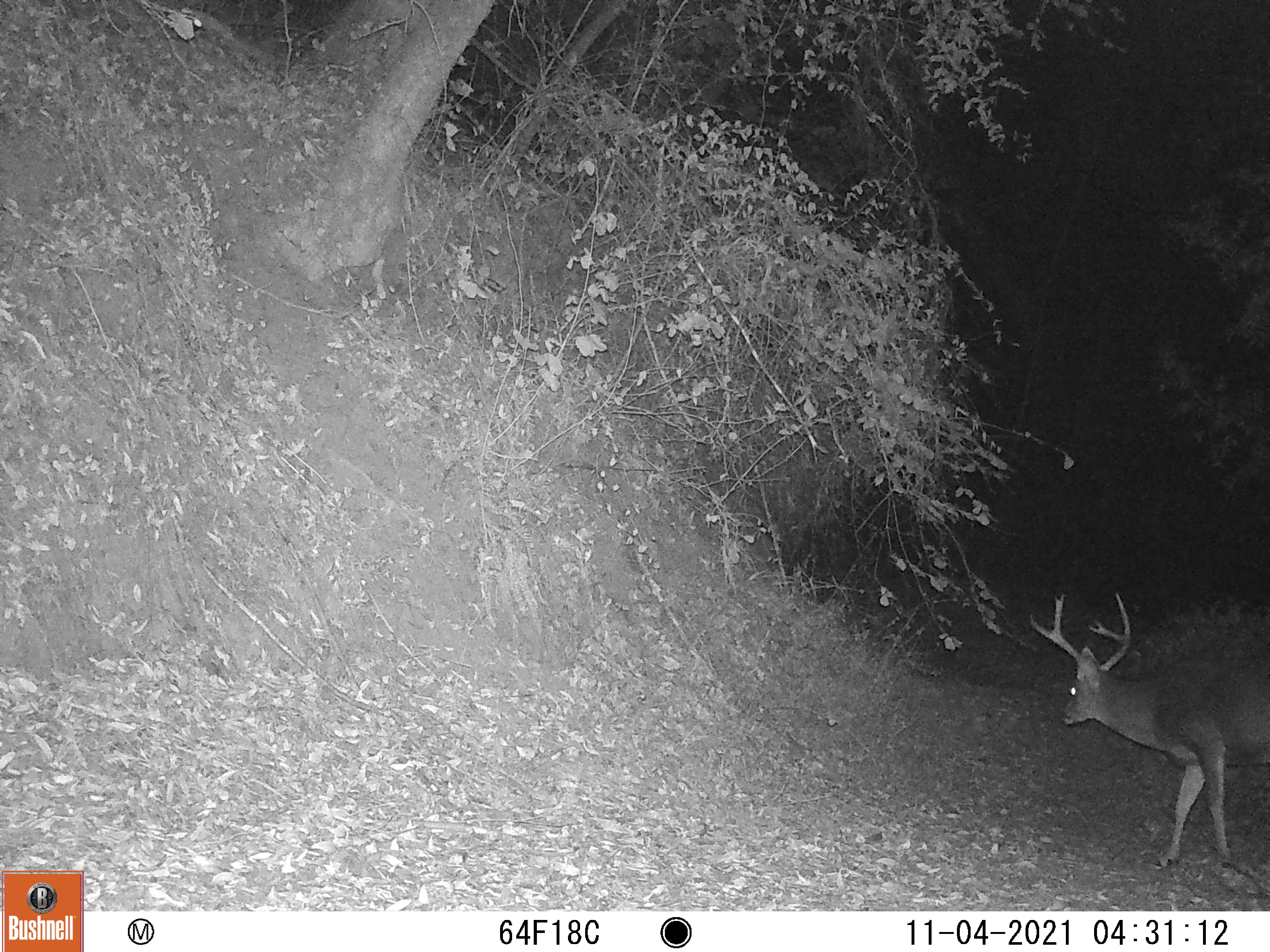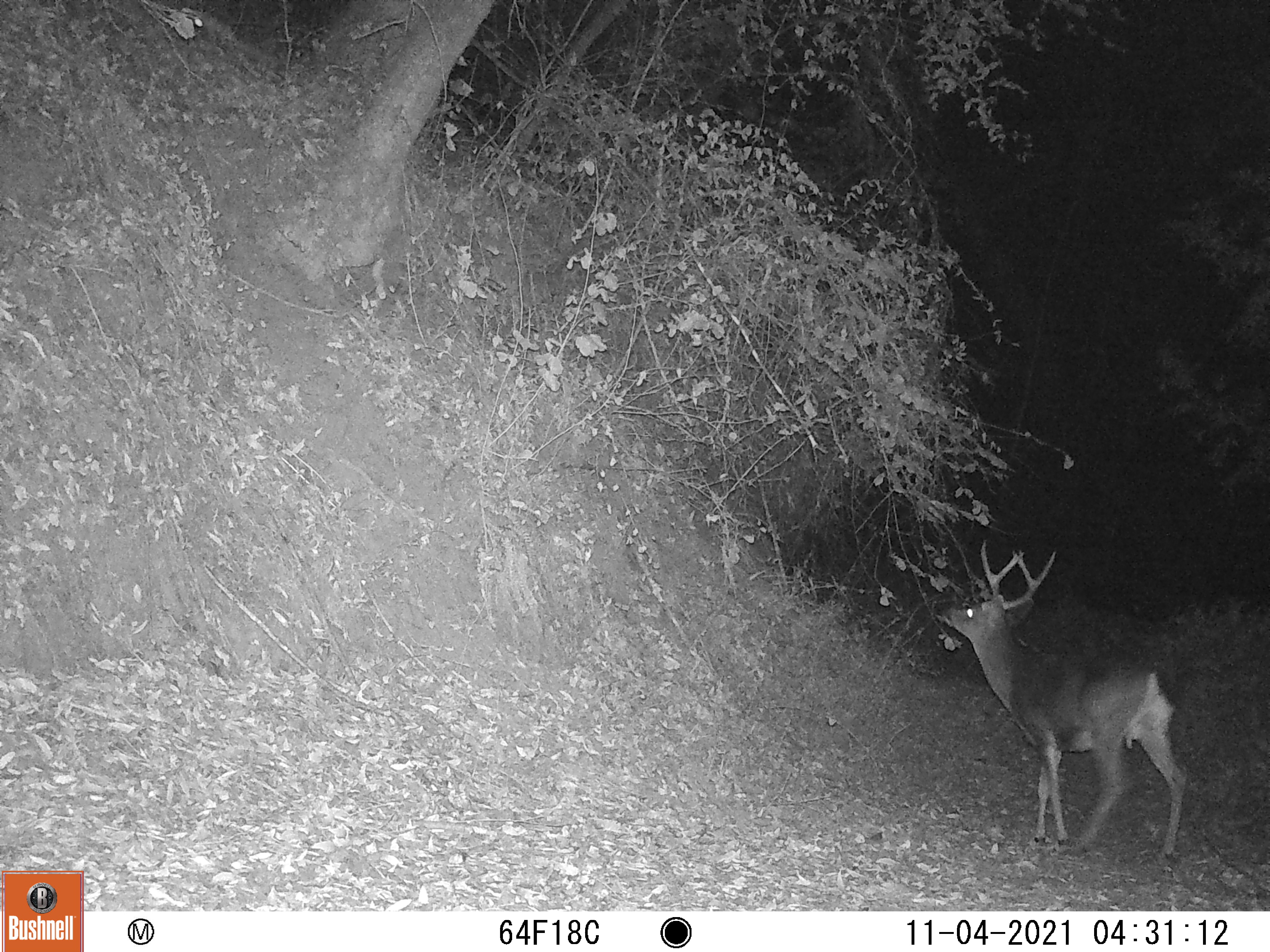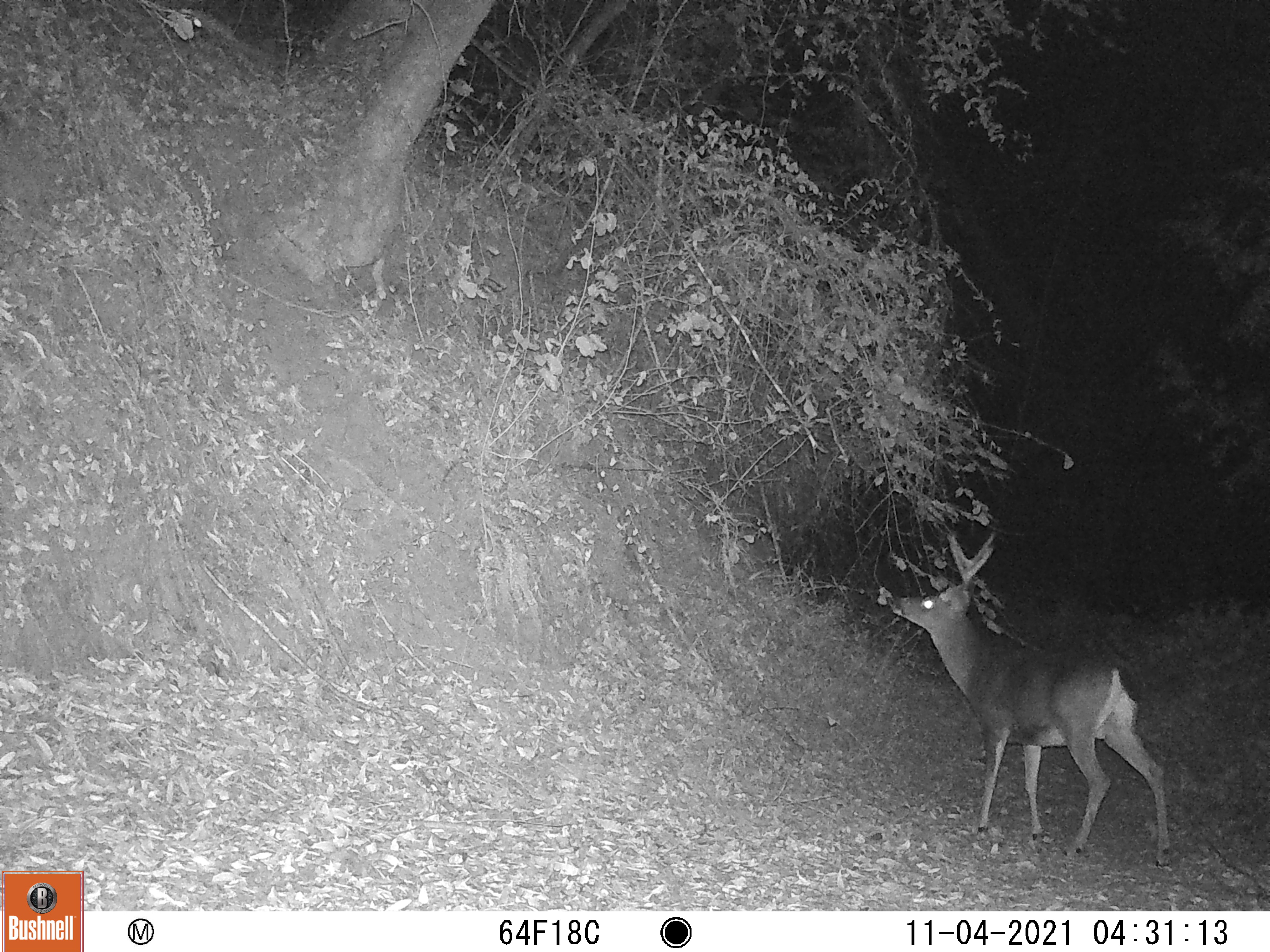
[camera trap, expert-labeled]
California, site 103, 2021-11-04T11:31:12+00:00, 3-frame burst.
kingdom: Animalia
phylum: Chordata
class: Mammalia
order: Artiodactyla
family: Cervidae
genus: Odocoileus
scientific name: Odocoileus hemionus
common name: mule deer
Mule deer (Odocoileus hemionus).